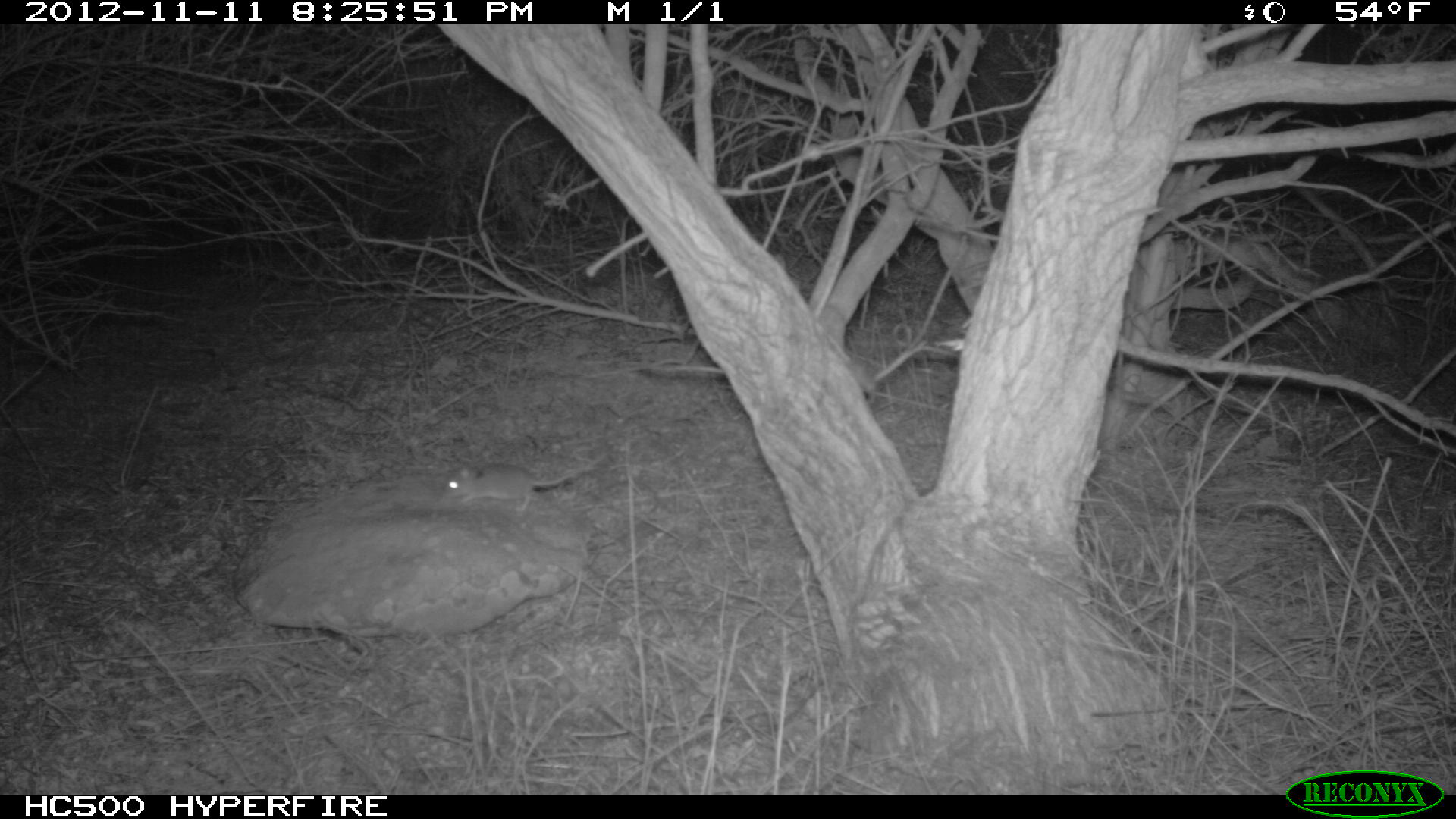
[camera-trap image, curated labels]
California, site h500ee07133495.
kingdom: Animalia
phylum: Chordata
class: Mammalia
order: Rodentia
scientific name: Rodentia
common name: rodent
Rodent (Rodentia).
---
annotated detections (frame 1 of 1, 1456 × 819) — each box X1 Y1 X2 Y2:
rodent: 441 451 608 510